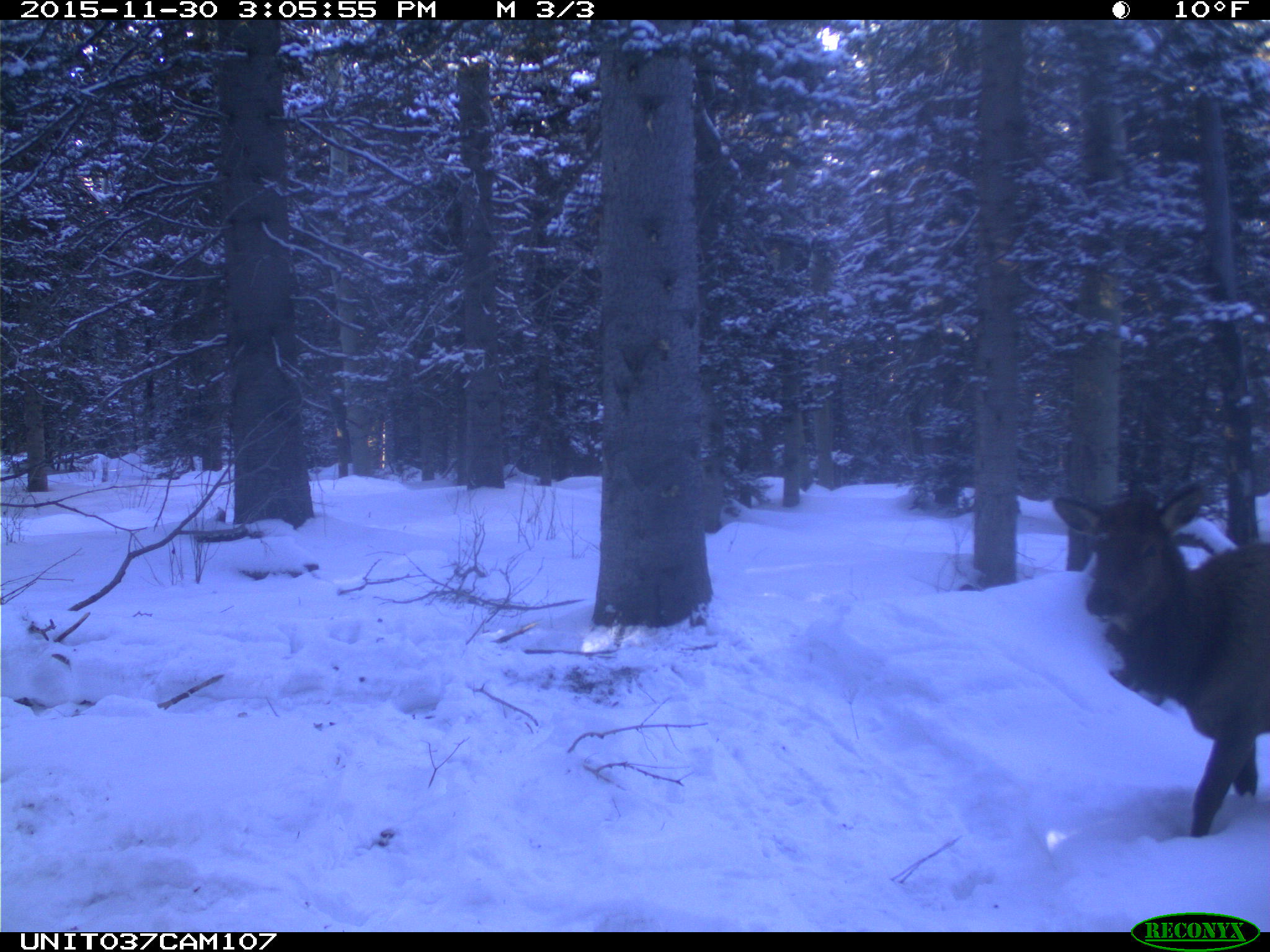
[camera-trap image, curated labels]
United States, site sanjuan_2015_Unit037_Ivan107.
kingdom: Animalia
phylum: Chordata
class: Mammalia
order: Artiodactyla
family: Cervidae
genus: Cervus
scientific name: Cervus elaphus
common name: red deer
Cervus elaphus (red deer).